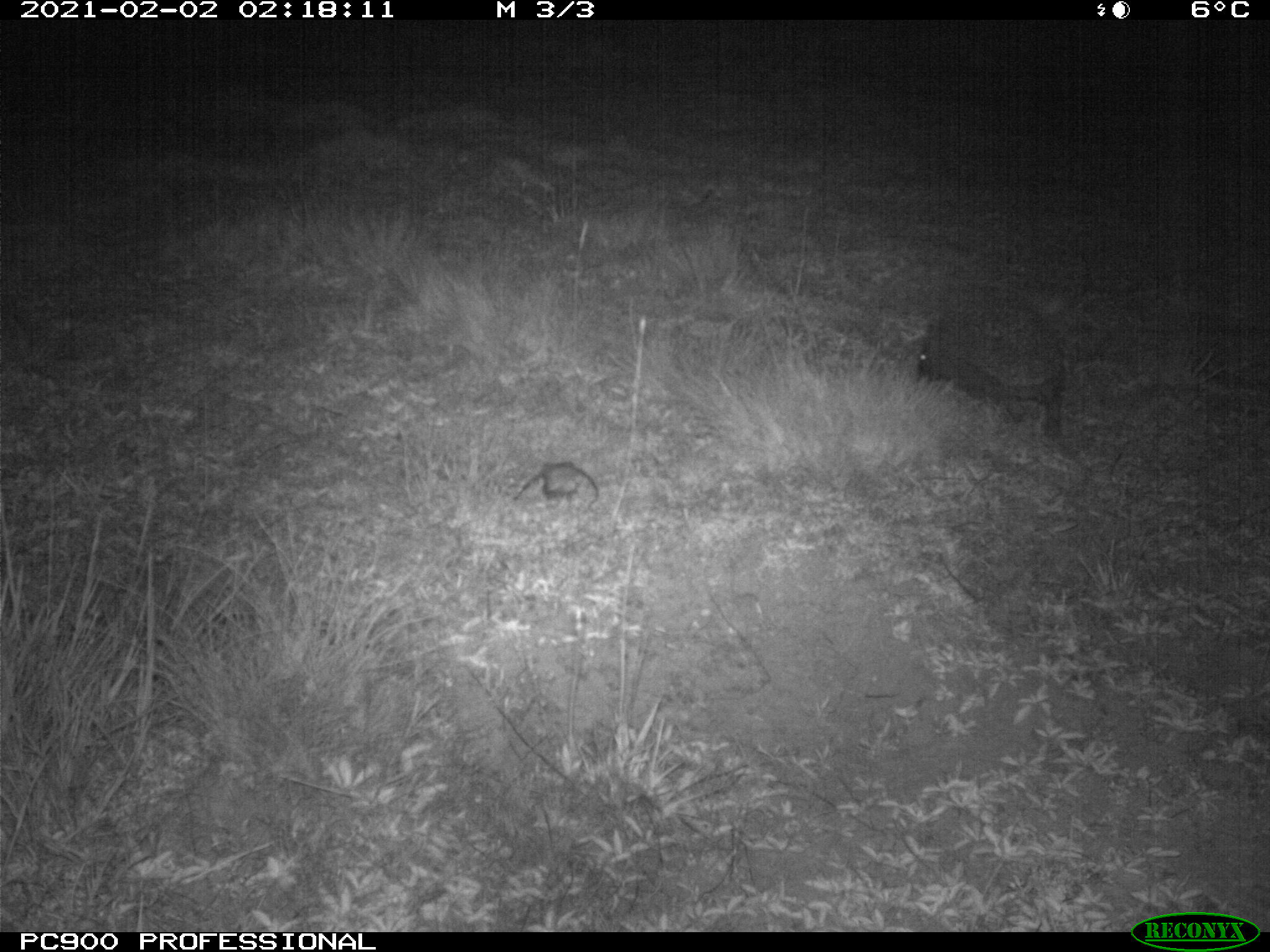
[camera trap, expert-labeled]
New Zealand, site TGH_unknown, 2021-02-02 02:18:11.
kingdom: Animalia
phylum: Chordata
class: Mammalia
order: Eulipotyphla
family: Erinaceidae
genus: Erinaceus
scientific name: Erinaceus europaeus europaeus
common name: european hedgehog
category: hedgehog